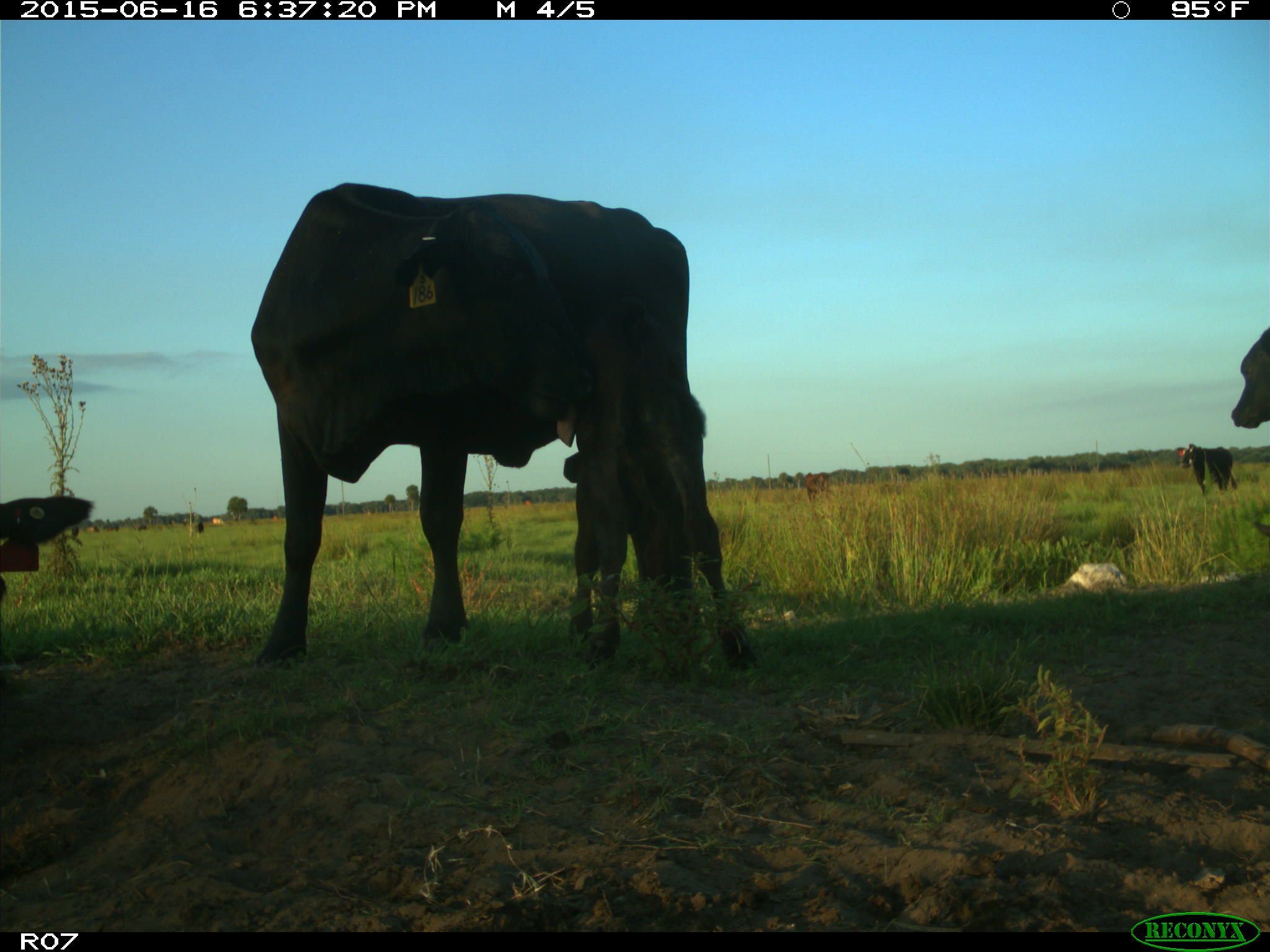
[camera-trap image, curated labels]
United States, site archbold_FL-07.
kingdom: Animalia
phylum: Chordata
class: Mammalia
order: Artiodactyla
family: Bovidae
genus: Bos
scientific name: Bos taurus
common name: domestic cow